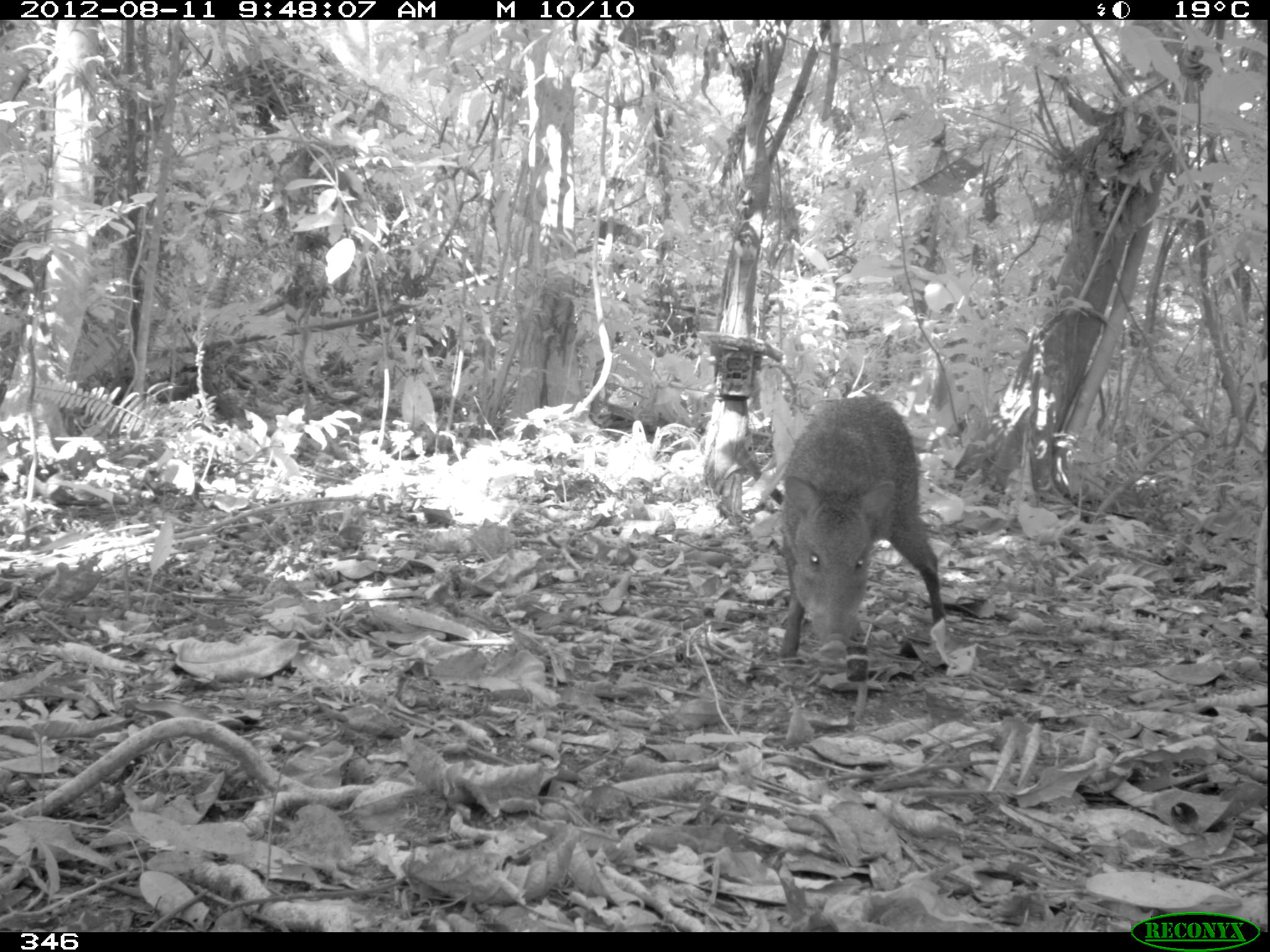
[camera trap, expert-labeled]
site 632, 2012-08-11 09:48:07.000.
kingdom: Animalia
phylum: Chordata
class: Mammalia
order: Artiodactyla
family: Tayassuidae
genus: Pecari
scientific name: Pecari tajacu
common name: collared peccary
Pecari tajacu (collared peccary).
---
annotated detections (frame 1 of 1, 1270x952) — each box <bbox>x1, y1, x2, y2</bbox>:
pecari tajacu: <bbox>780, 391, 946, 683</bbox>